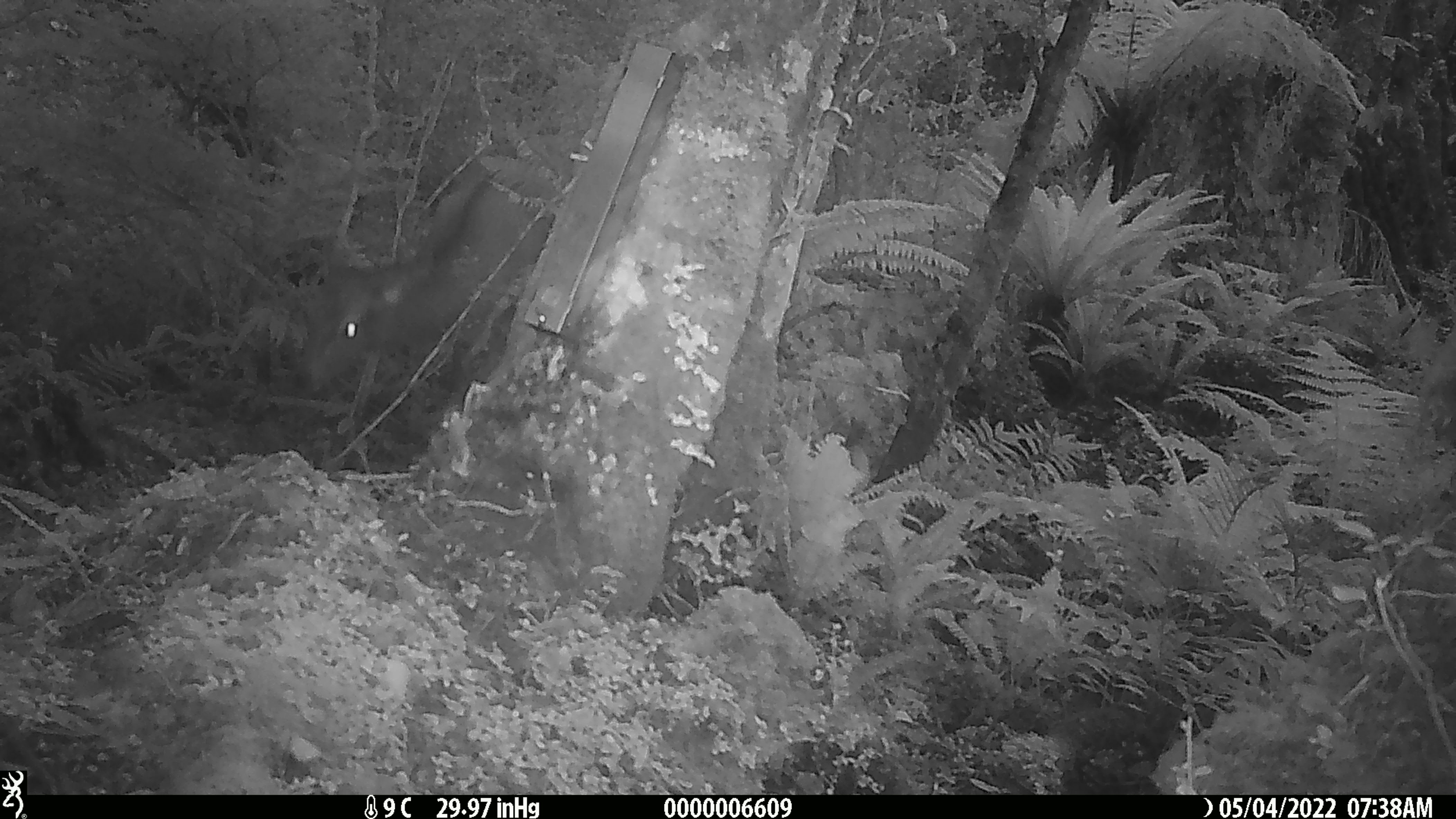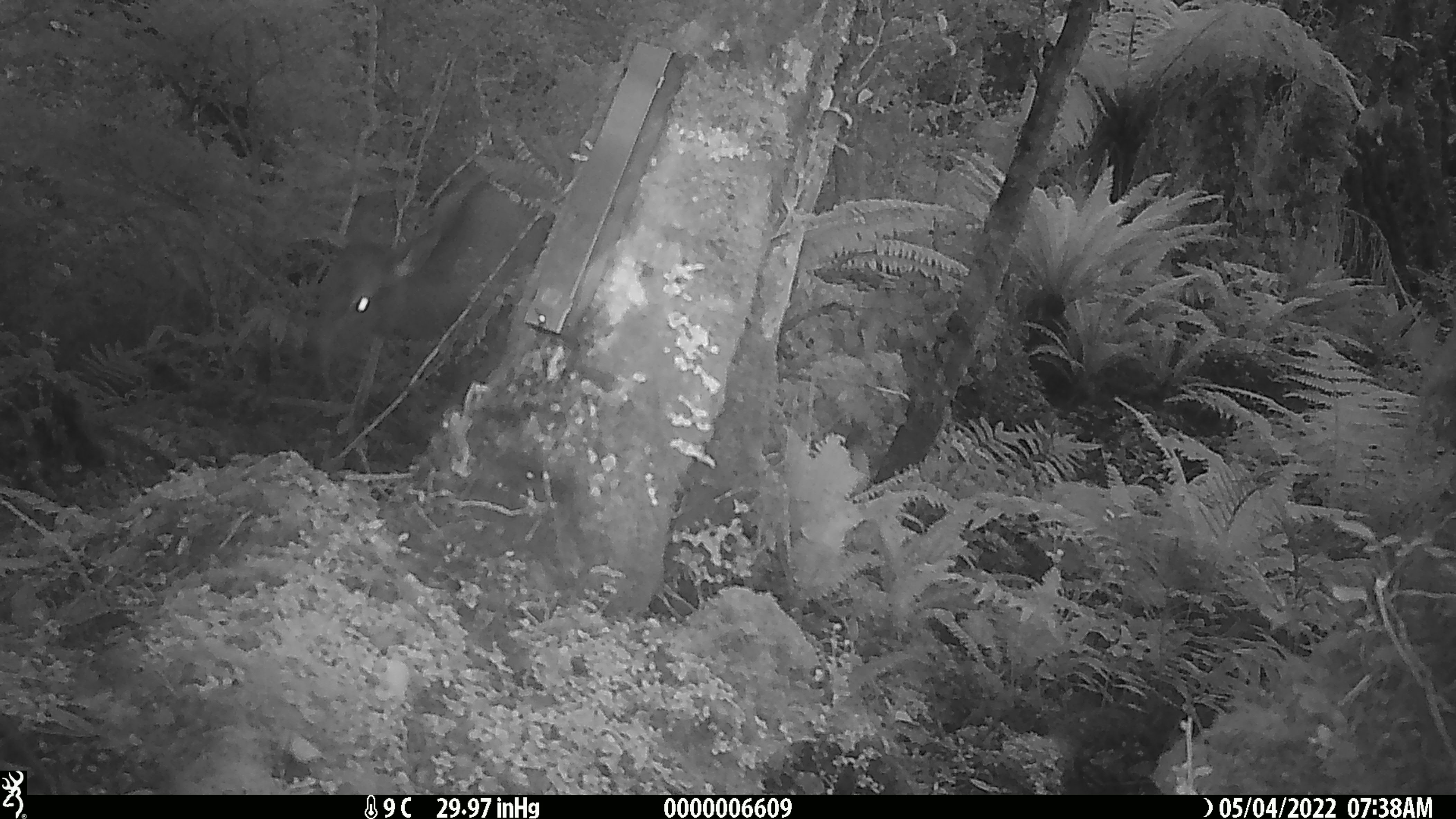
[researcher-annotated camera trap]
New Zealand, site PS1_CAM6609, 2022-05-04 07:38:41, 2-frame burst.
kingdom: Animalia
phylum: Chordata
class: Mammalia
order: Artiodactyla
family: Cervidae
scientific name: Cervidae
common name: deer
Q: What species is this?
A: Deer (Cervidae).